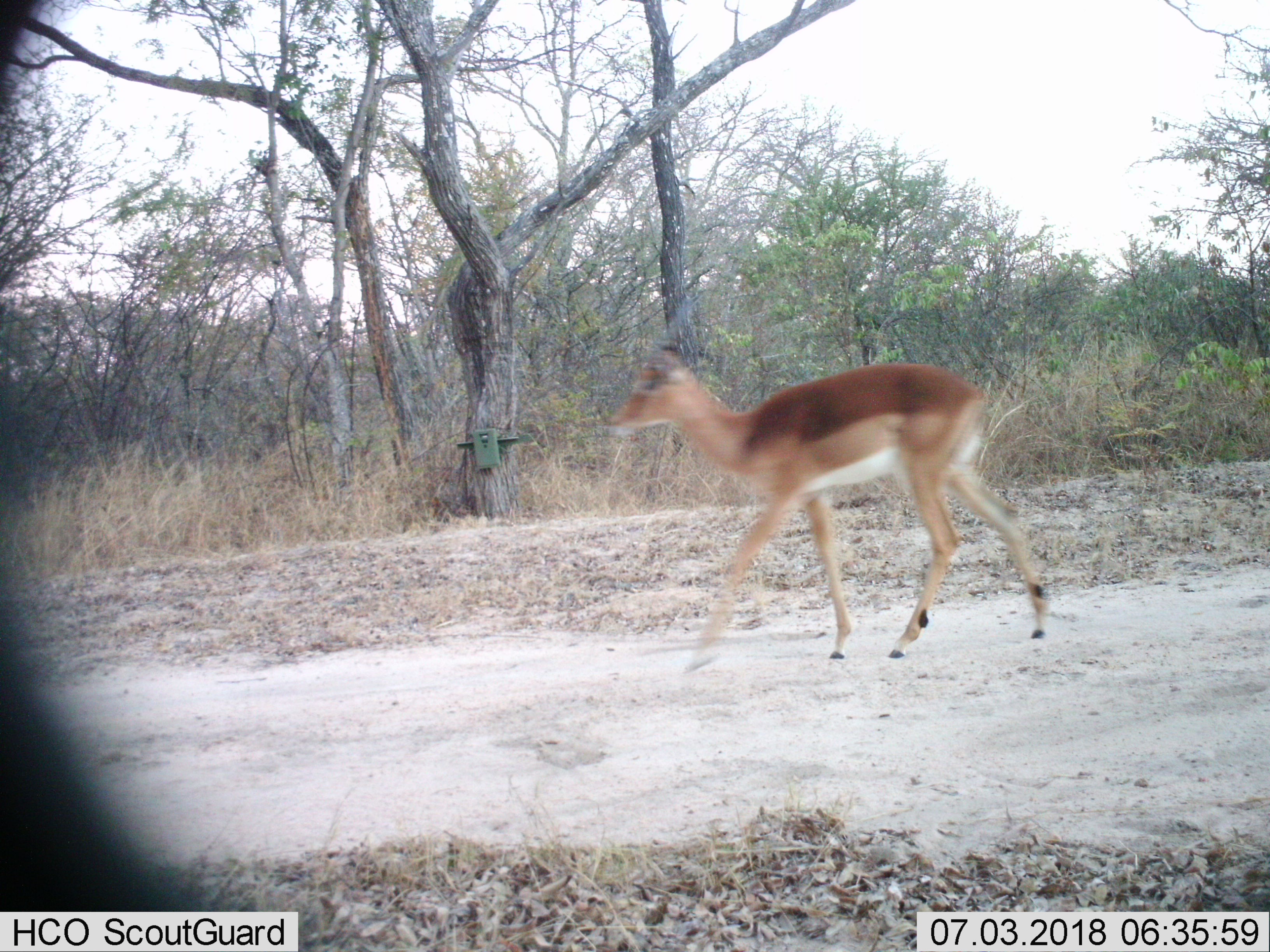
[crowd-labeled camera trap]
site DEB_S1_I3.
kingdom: Animalia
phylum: Chordata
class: Mammalia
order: Artiodactyla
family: Bovidae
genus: Aepyceros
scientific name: Aepyceros melampus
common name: impala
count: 1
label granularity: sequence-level